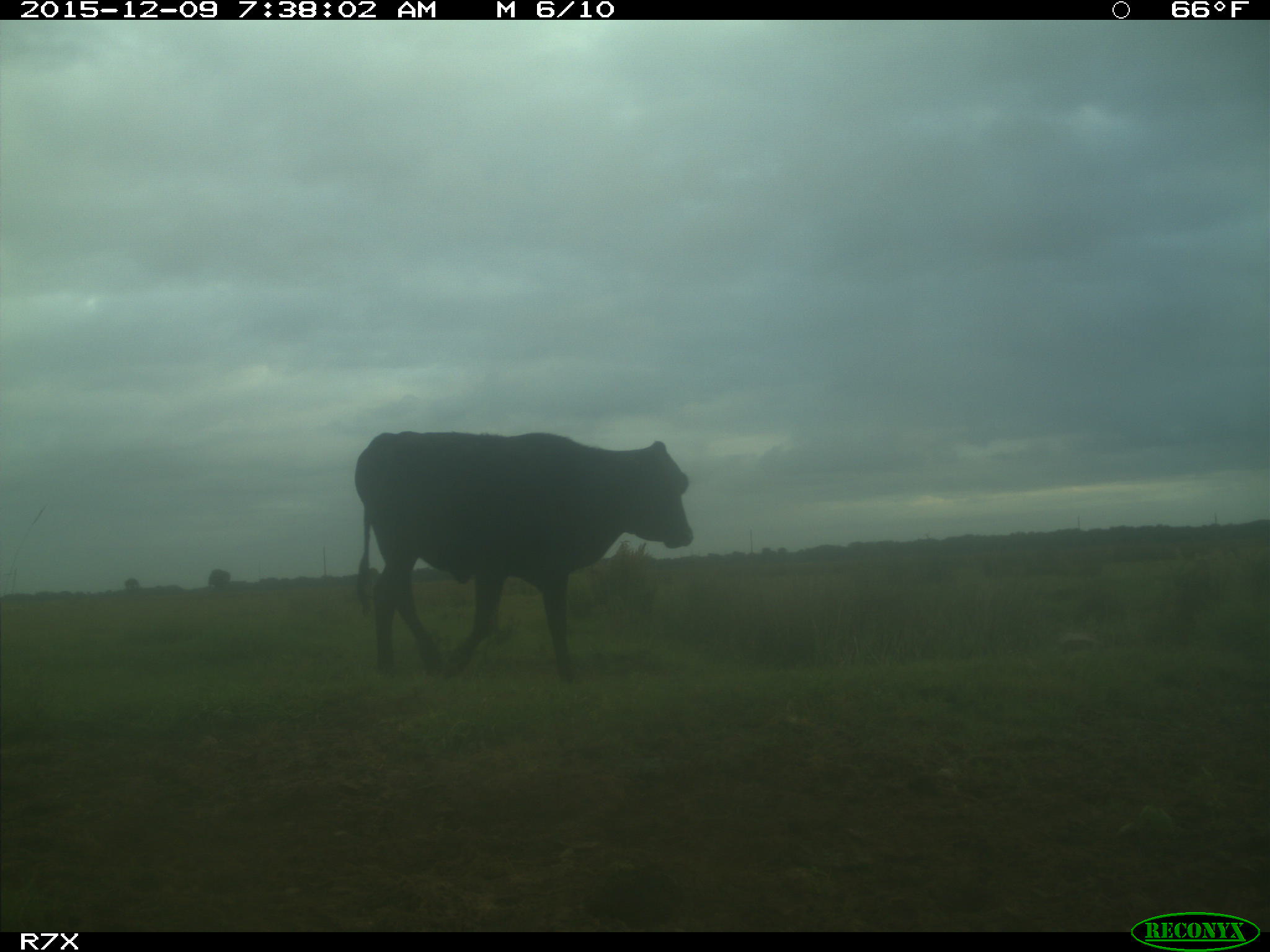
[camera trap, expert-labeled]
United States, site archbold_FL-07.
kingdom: Animalia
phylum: Chordata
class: Mammalia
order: Artiodactyla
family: Bovidae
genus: Bos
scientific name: Bos taurus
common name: domestic cow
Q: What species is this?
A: Bos taurus (domestic cow).